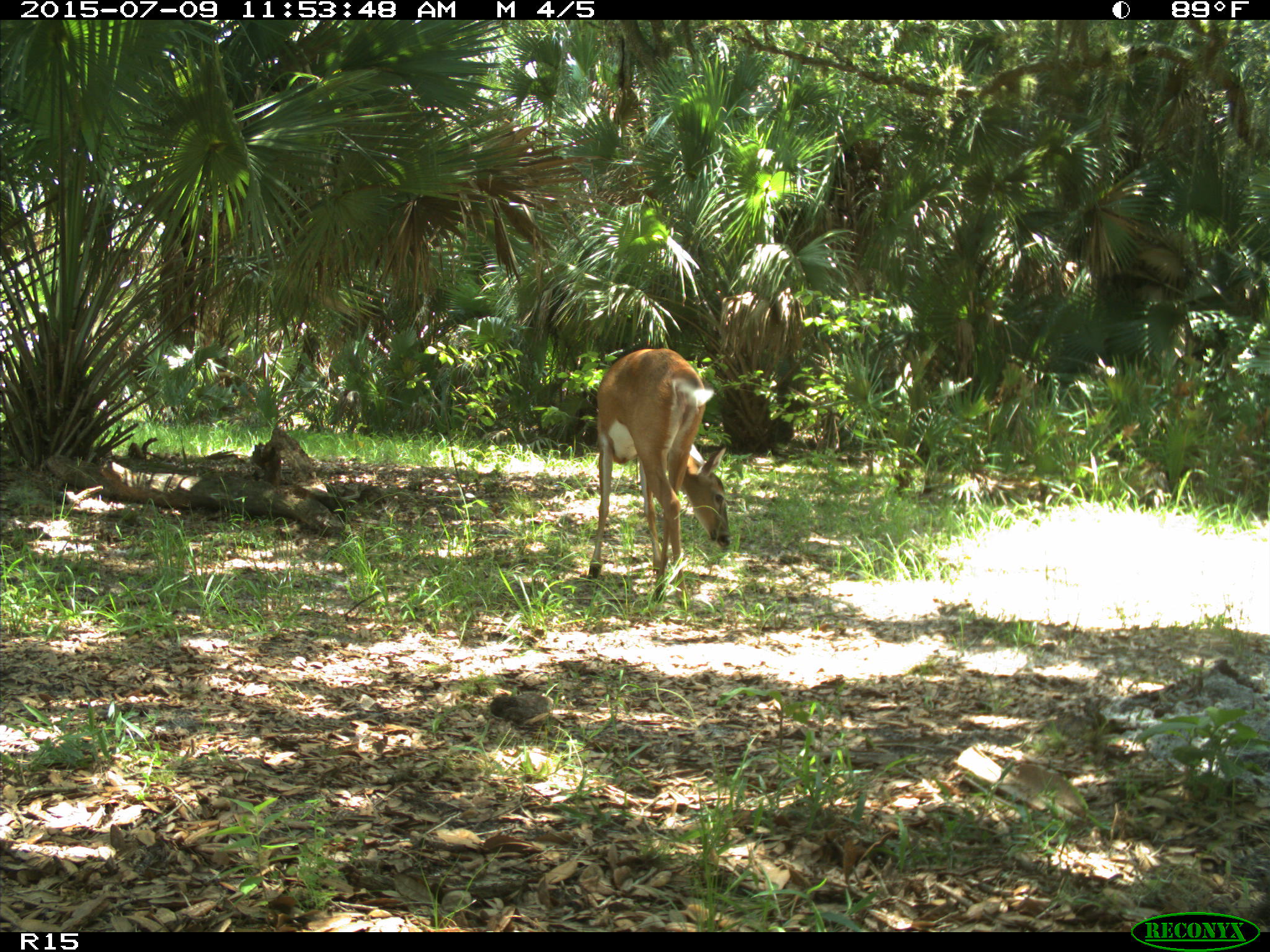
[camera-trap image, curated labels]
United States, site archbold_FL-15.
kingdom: Animalia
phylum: Chordata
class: Mammalia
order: Artiodactyla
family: Cervidae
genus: Odocoileus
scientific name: Odocoileus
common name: deer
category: unidentified deer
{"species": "unidentified deer (deer) (Odocoileus)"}